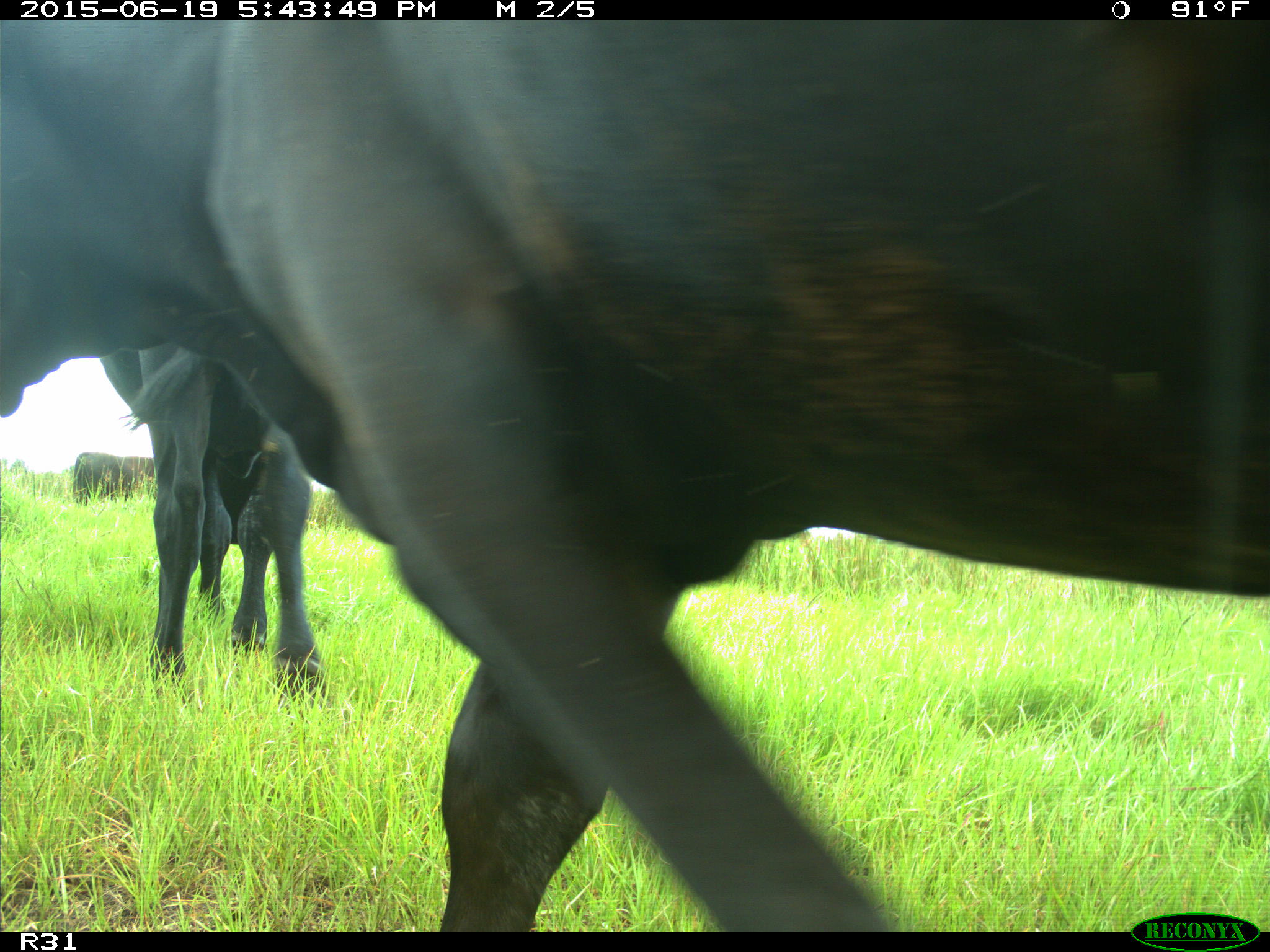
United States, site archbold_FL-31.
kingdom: Animalia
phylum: Chordata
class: Mammalia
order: Artiodactyla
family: Bovidae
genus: Bos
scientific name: Bos taurus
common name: domestic cow